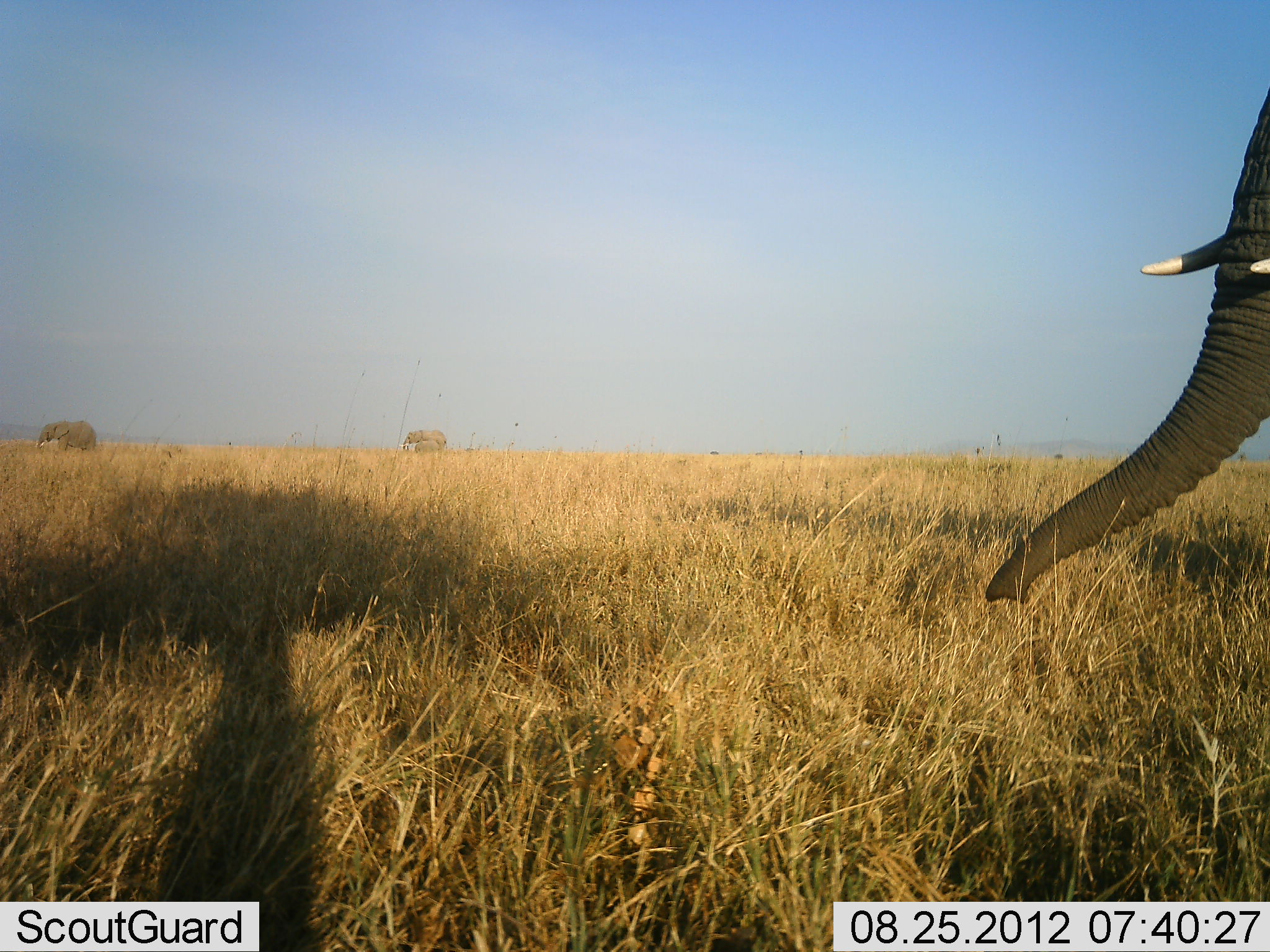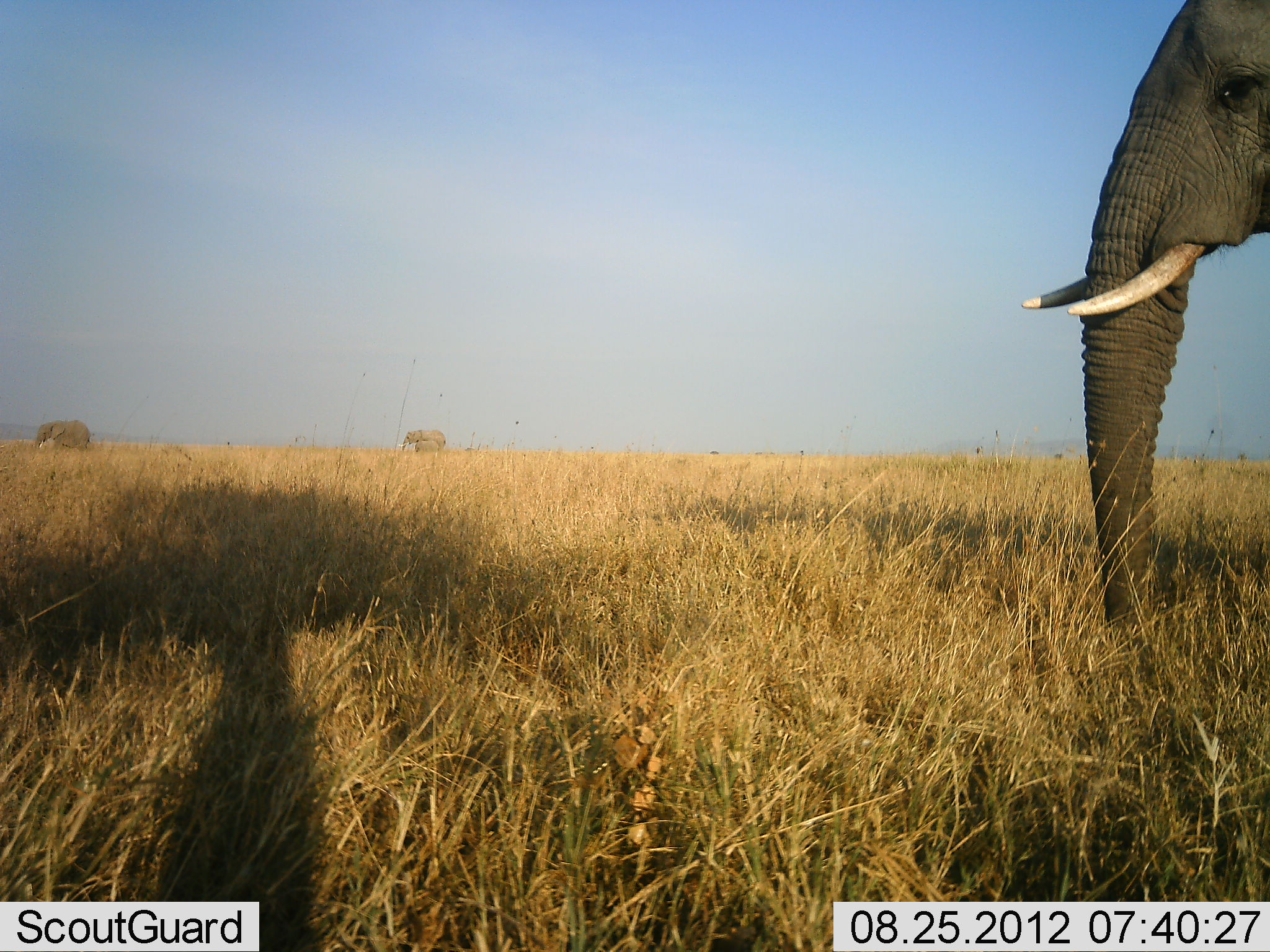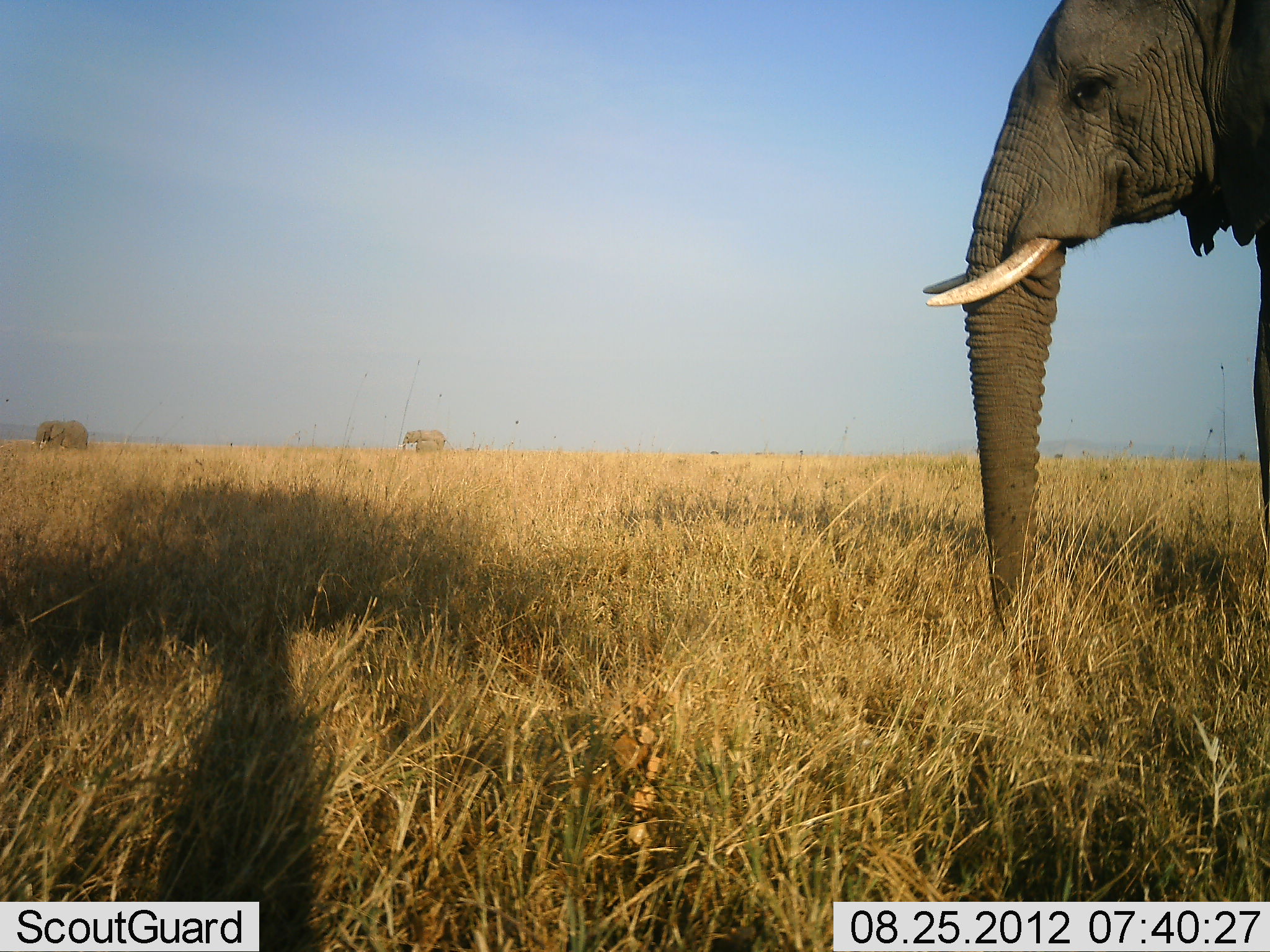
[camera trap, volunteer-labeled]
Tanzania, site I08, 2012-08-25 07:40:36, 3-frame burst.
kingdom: Animalia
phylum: Chordata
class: Mammalia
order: Proboscidea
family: Elephantidae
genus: Loxodonta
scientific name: Loxodonta africana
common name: african bush elephant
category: elephant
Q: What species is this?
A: Elephant (african bush elephant) (Loxodonta africana).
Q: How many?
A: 3.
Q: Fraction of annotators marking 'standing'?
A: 40%.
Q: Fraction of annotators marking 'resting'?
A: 0%.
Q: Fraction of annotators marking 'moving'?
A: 90%.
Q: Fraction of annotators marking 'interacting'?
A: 0%.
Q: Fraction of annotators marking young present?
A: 10%.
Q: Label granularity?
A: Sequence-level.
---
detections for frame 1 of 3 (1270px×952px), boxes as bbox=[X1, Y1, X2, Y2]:
animal: bbox=[984, 88, 1270, 604]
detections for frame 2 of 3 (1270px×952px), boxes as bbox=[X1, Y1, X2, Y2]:
animal: bbox=[1017, 0, 1270, 633]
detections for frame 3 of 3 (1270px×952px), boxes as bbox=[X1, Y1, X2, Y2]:
animal: bbox=[922, 0, 1270, 634]